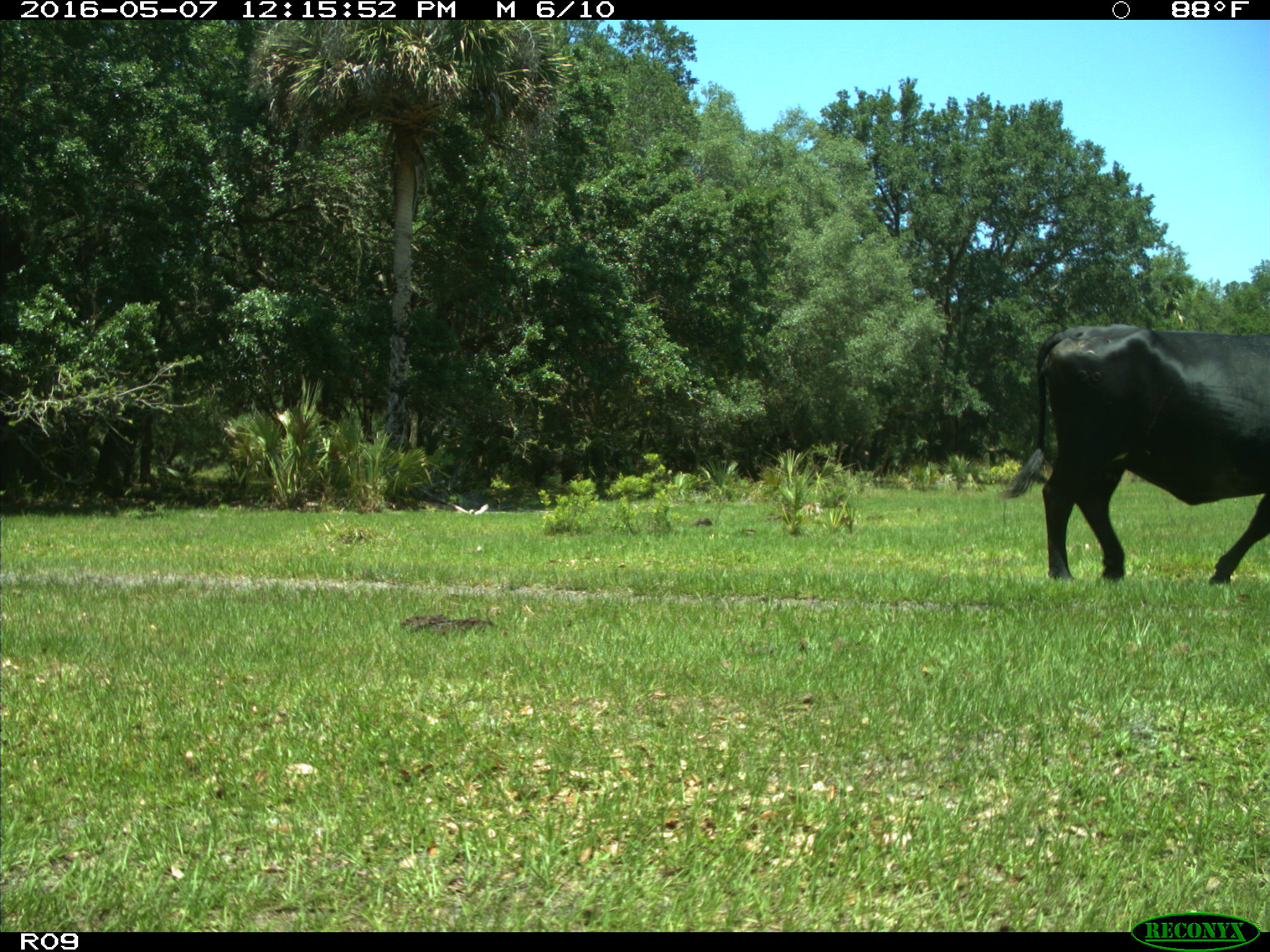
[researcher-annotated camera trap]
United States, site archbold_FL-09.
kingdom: Animalia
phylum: Chordata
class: Mammalia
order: Artiodactyla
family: Bovidae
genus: Bos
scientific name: Bos taurus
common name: domestic cow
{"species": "Bos taurus (domestic cow)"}